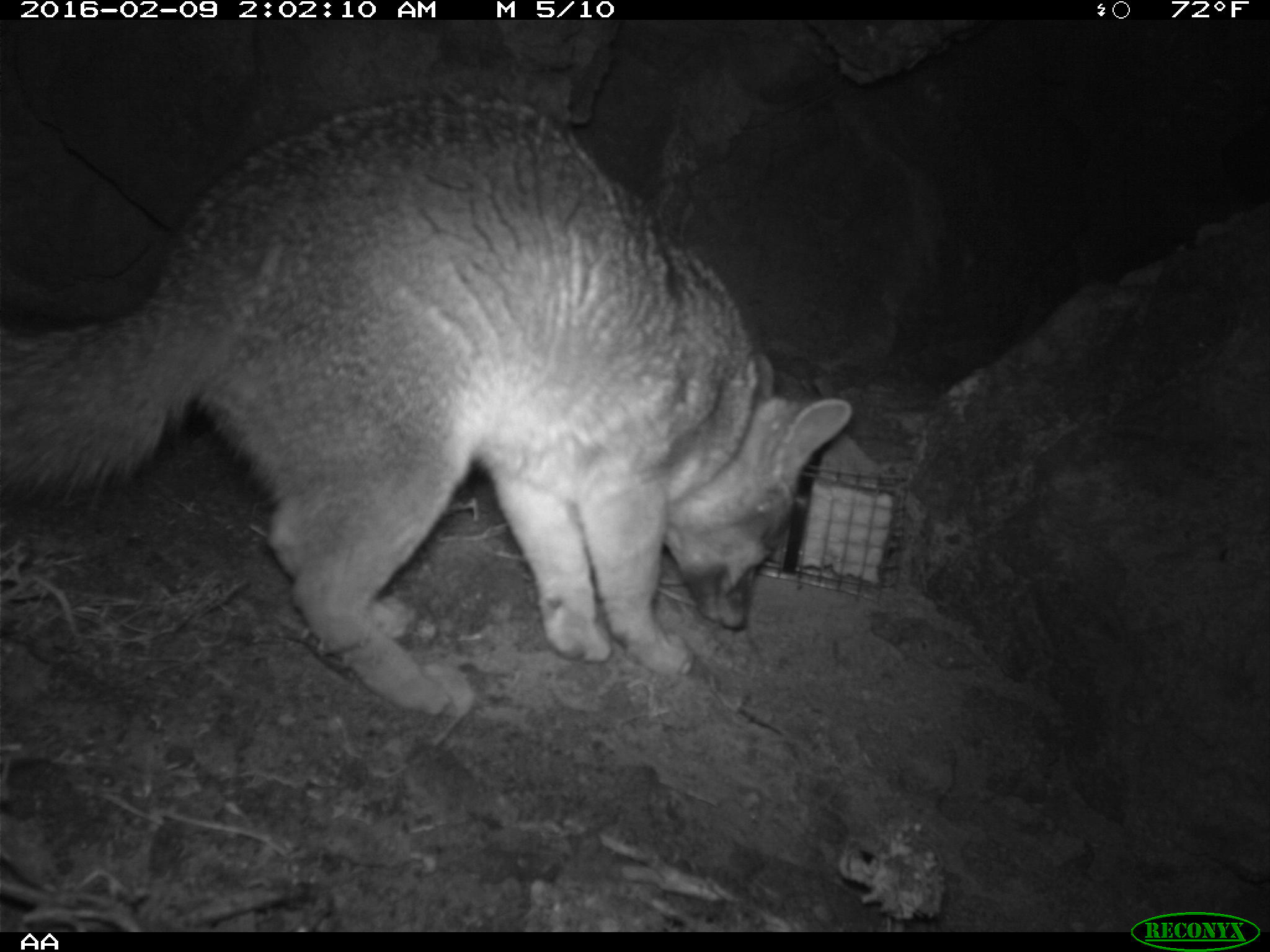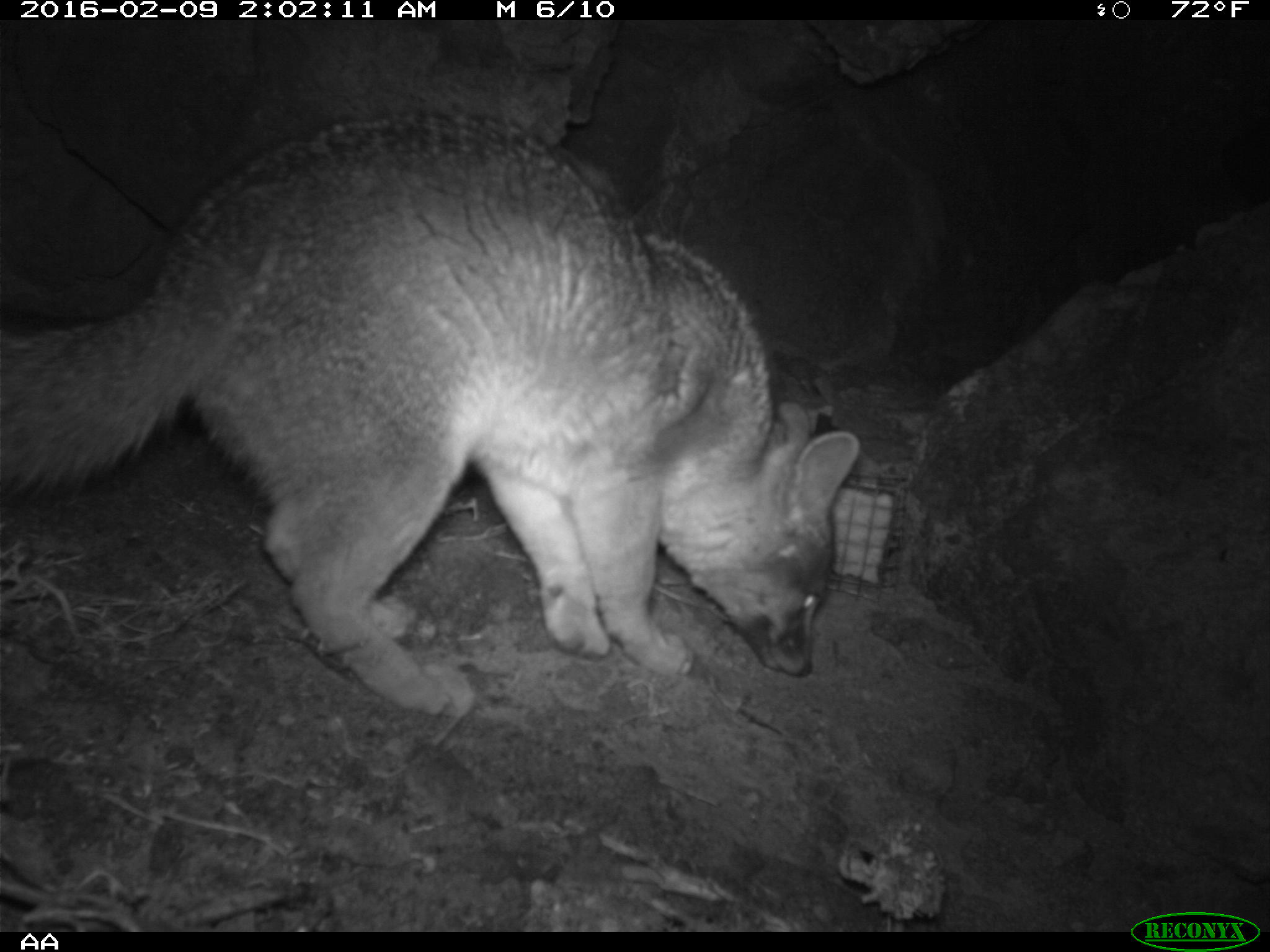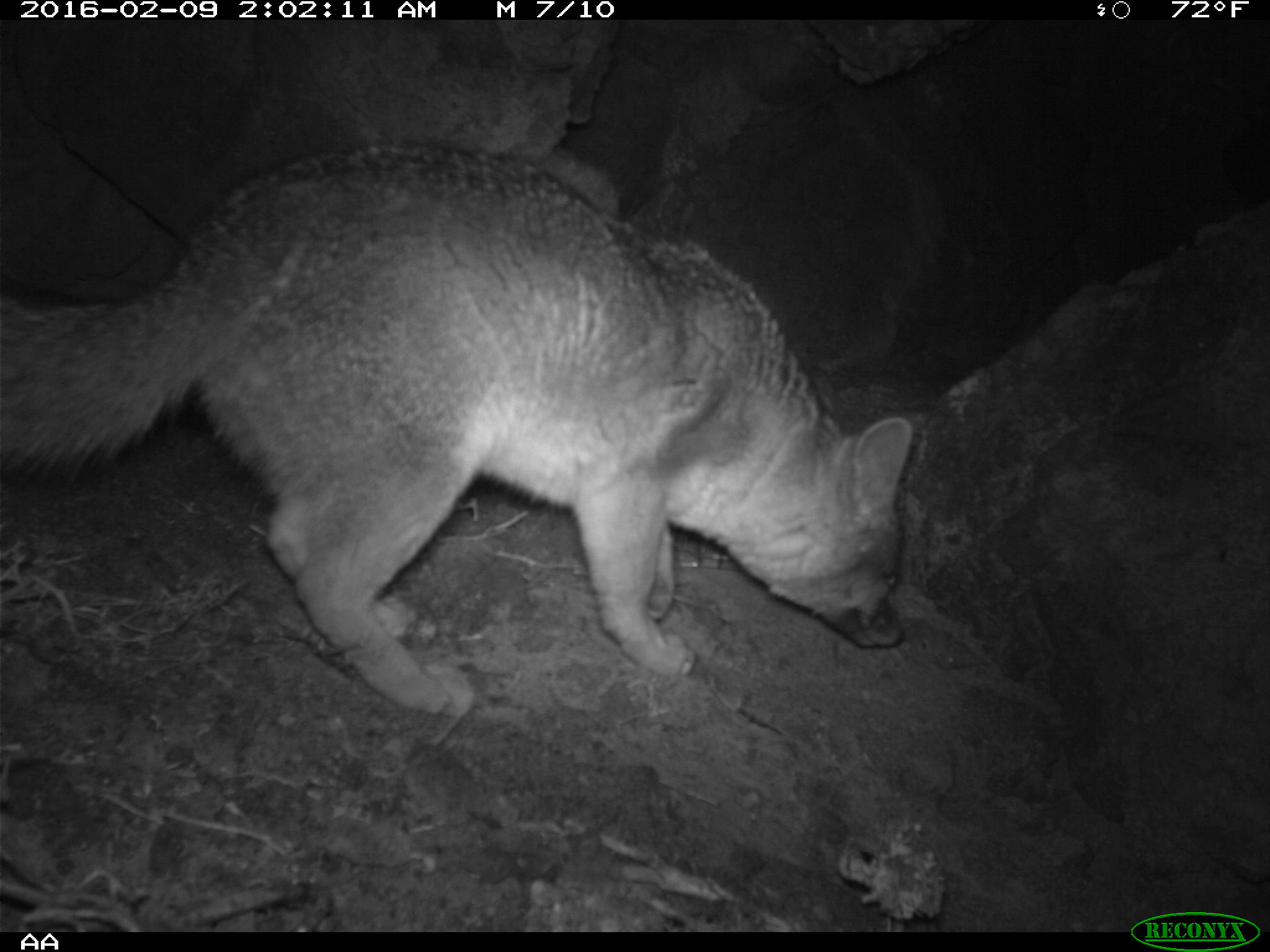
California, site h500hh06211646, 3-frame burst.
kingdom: Animalia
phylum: Chordata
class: Mammalia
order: Carnivora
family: Canidae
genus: Urocyon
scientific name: Urocyon littoralis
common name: island fox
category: fox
Fox (island fox) (Urocyon littoralis).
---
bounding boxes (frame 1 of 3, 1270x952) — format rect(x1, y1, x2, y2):
fox: rect(0, 100, 853, 716)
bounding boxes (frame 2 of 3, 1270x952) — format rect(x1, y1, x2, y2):
fox: rect(0, 113, 861, 716)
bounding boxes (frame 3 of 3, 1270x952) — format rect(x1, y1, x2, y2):
fox: rect(0, 136, 913, 718)